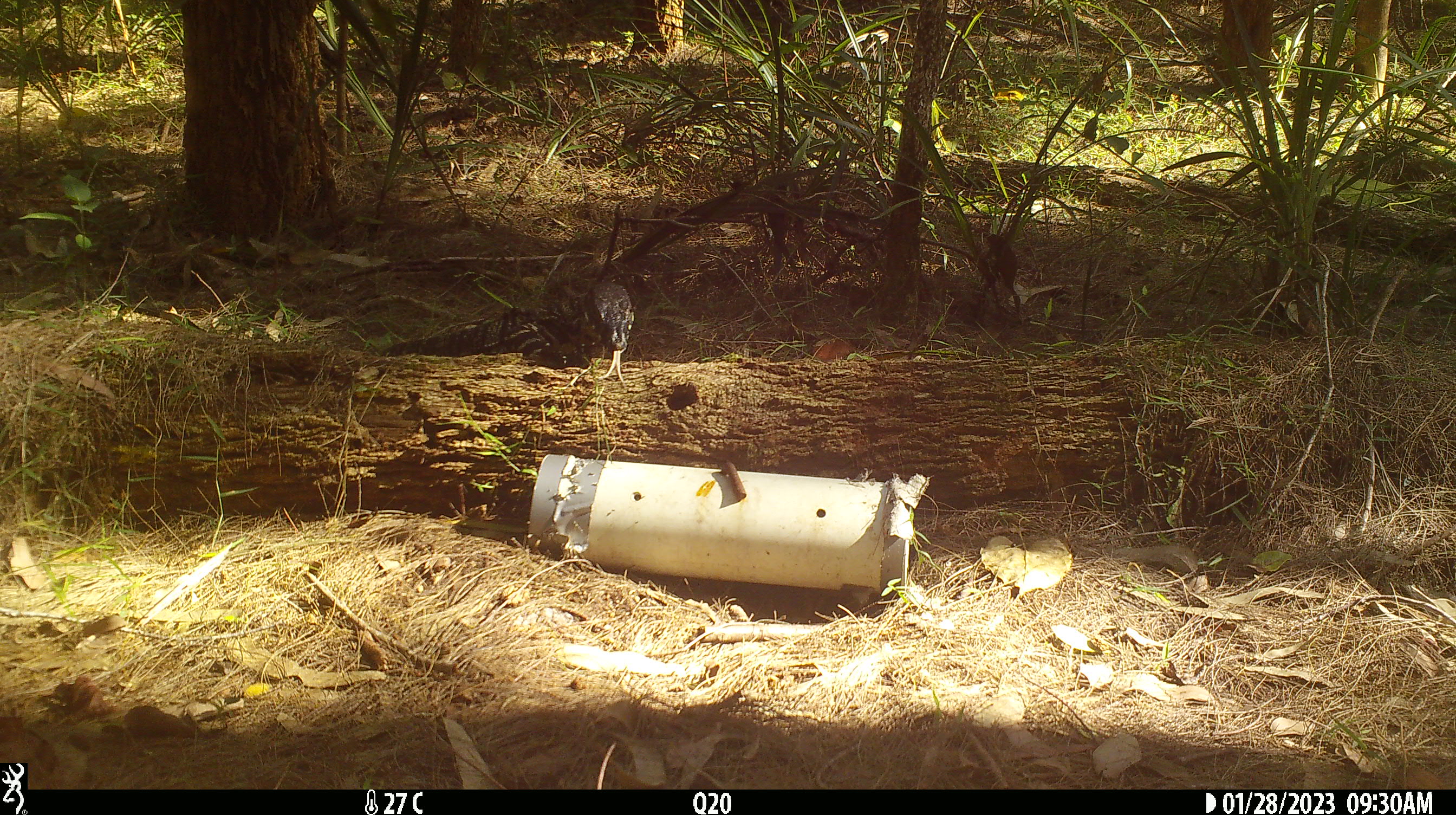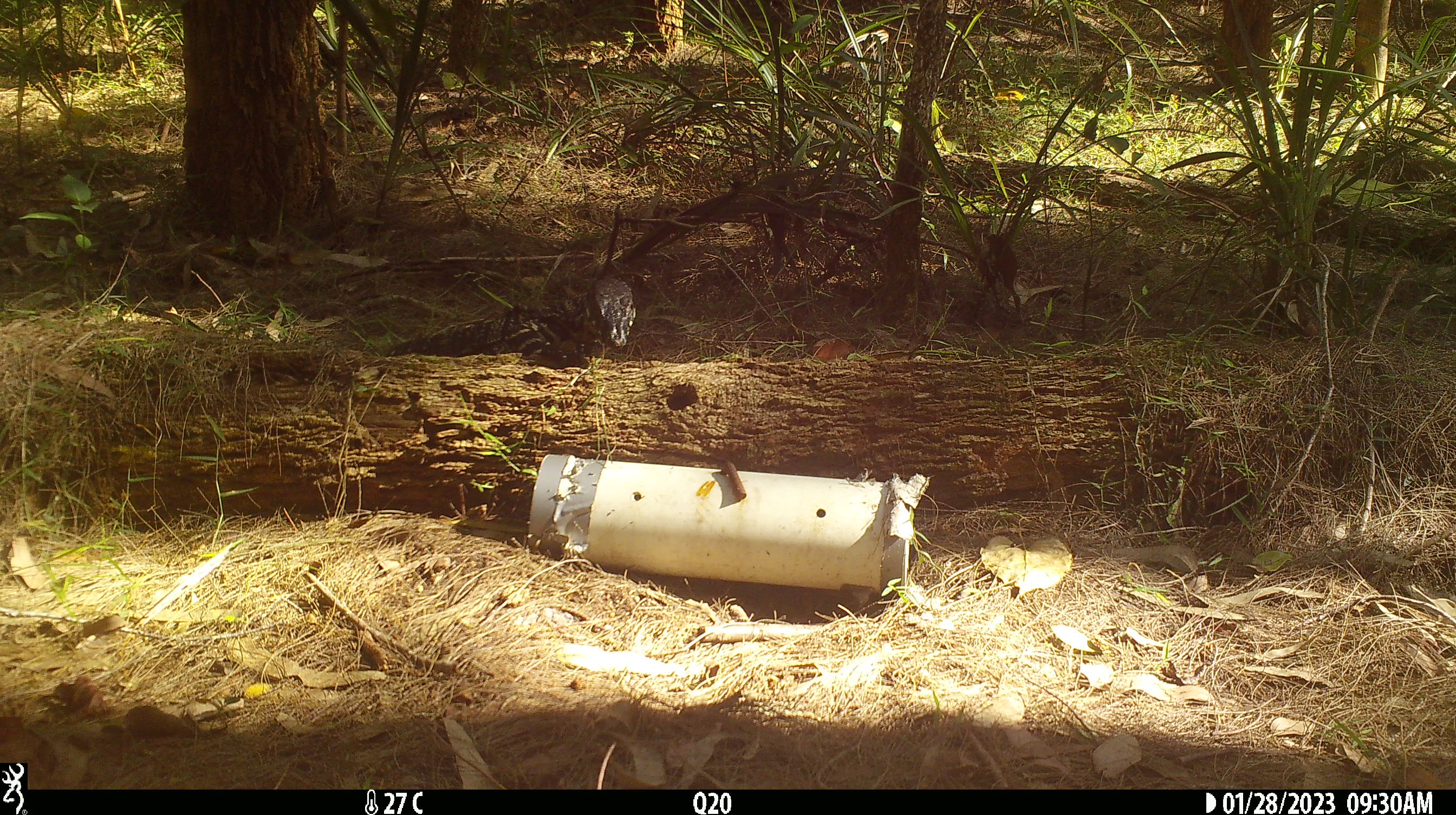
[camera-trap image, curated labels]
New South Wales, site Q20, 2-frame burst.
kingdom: Animalia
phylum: Chordata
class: Reptilia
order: Squamata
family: Varanidae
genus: Varanus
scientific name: Varanus varius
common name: lace monitor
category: goanna